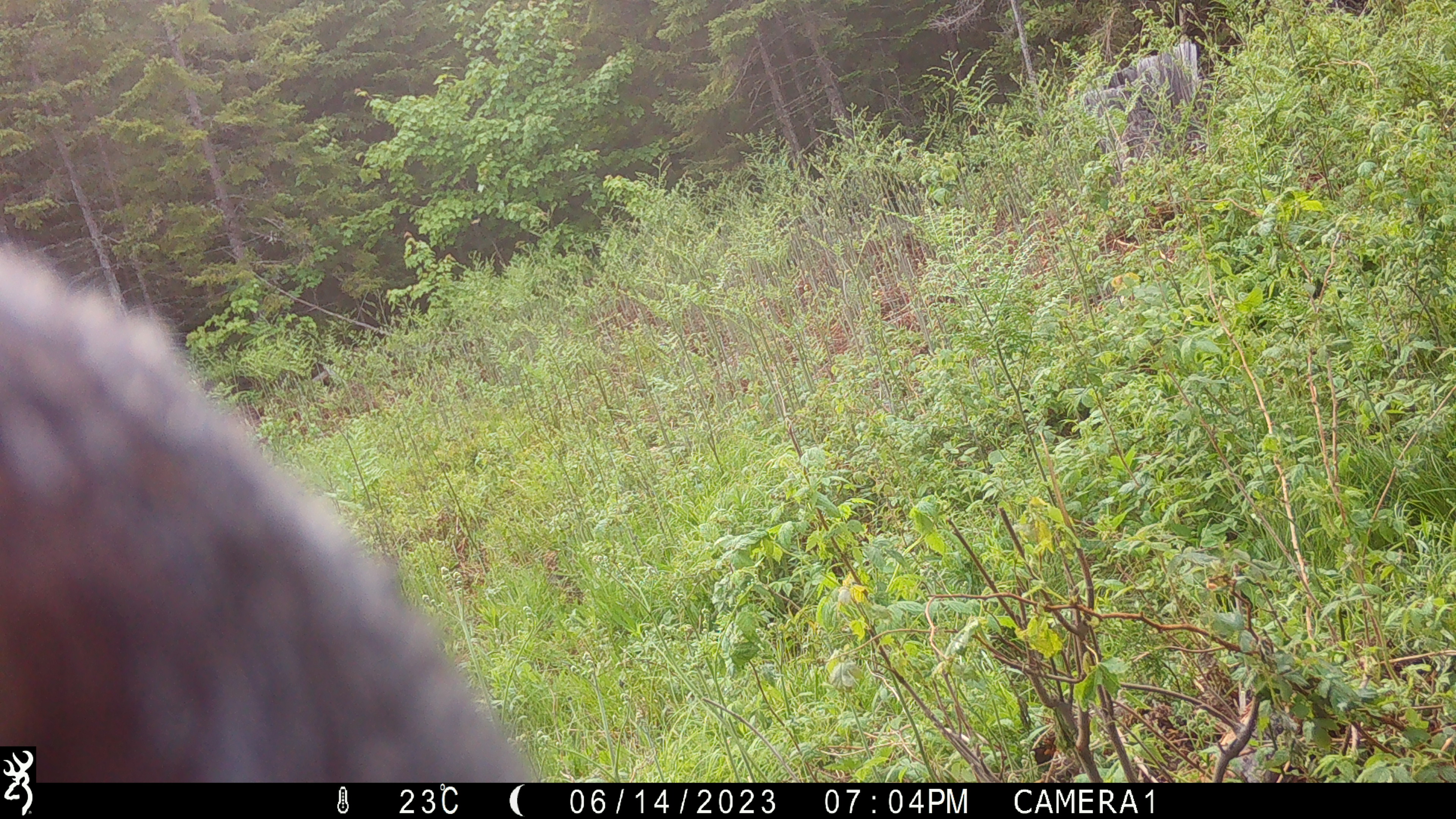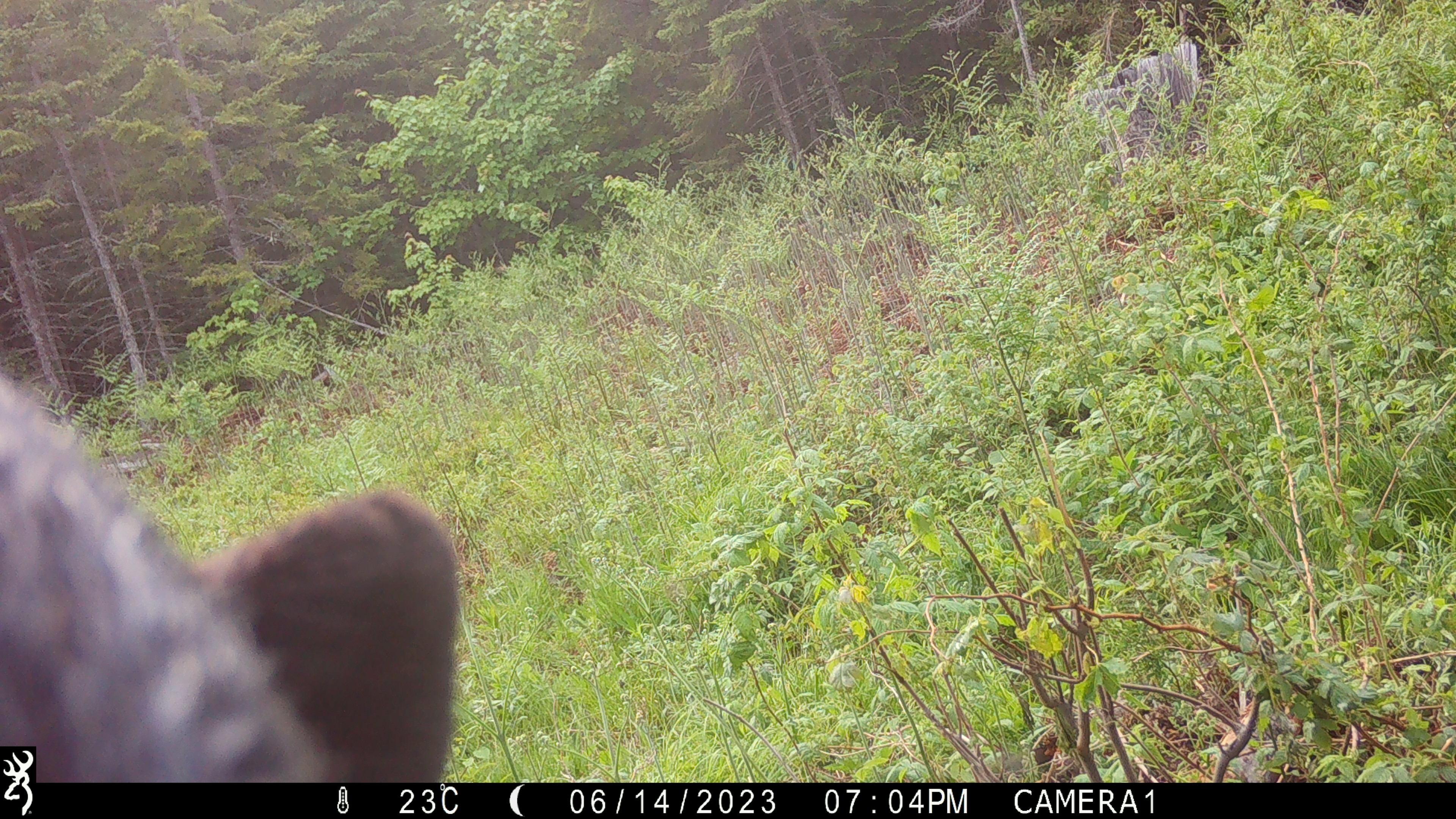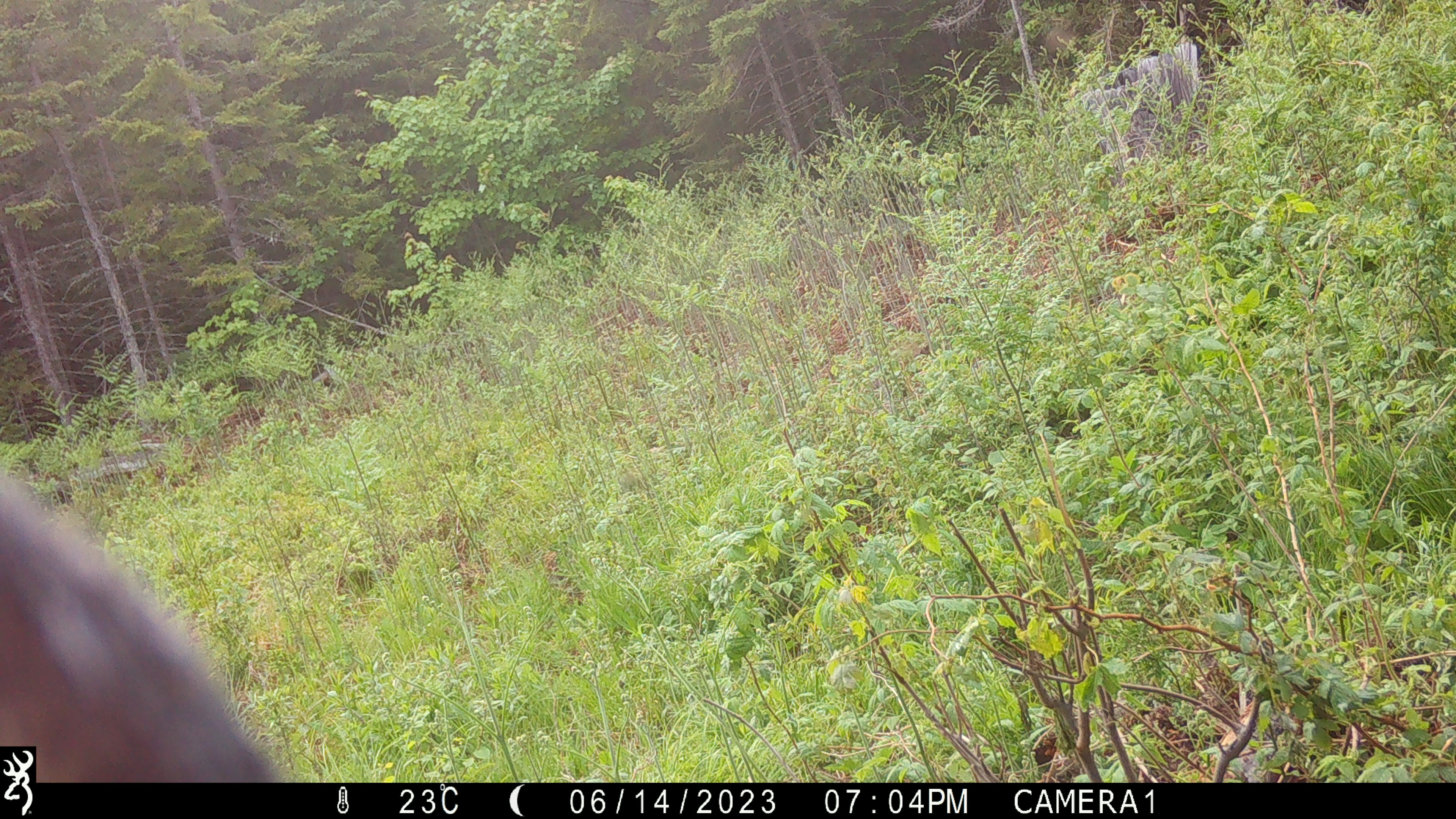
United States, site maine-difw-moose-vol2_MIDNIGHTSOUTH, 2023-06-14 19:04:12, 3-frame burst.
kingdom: Animalia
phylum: Chordata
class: Mammalia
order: Carnivora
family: Ursidae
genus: Ursus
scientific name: Ursus americanus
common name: black bear